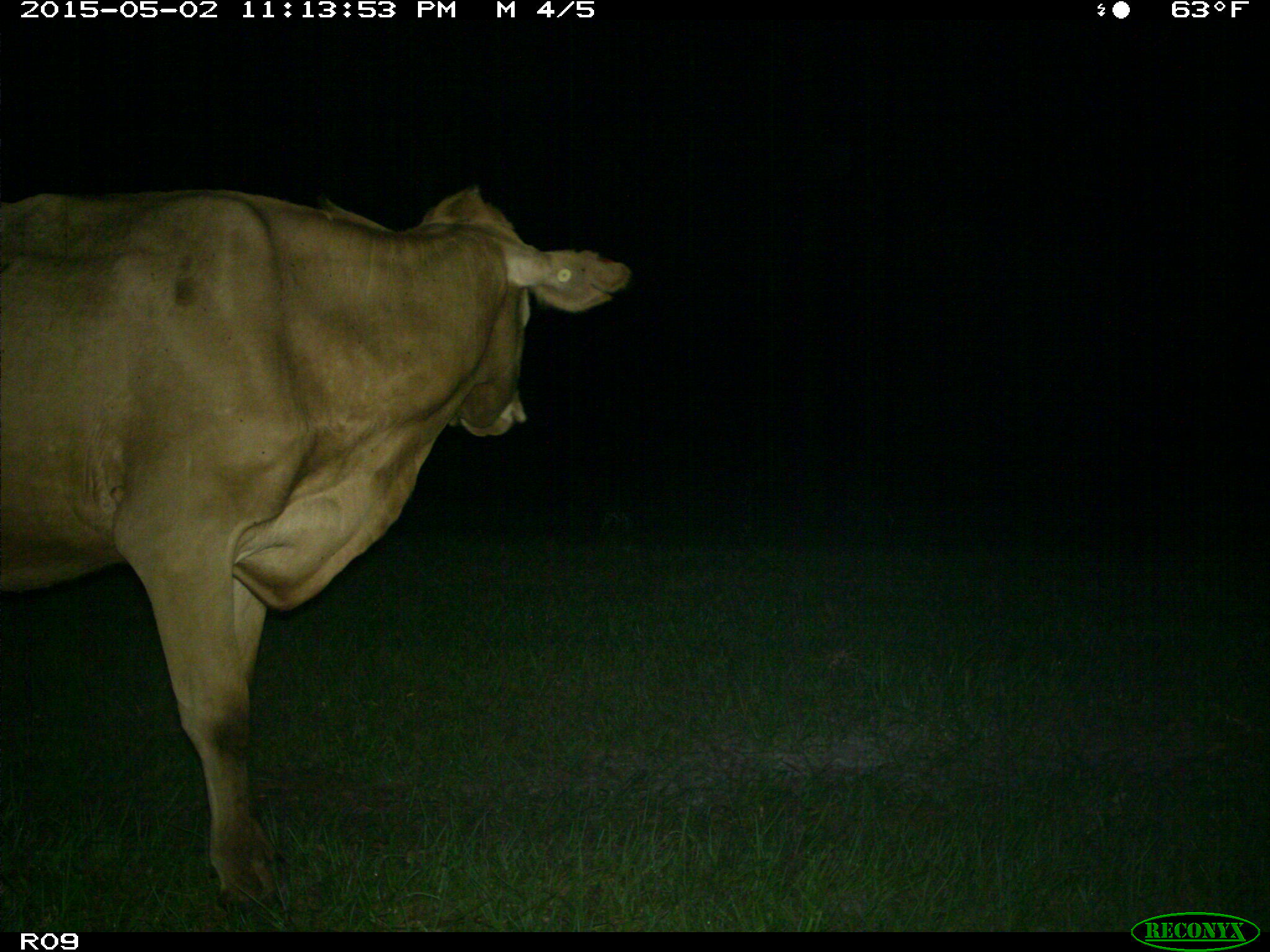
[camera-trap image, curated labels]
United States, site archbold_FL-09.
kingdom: Animalia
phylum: Chordata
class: Mammalia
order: Artiodactyla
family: Bovidae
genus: Bos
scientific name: Bos taurus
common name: domestic cow